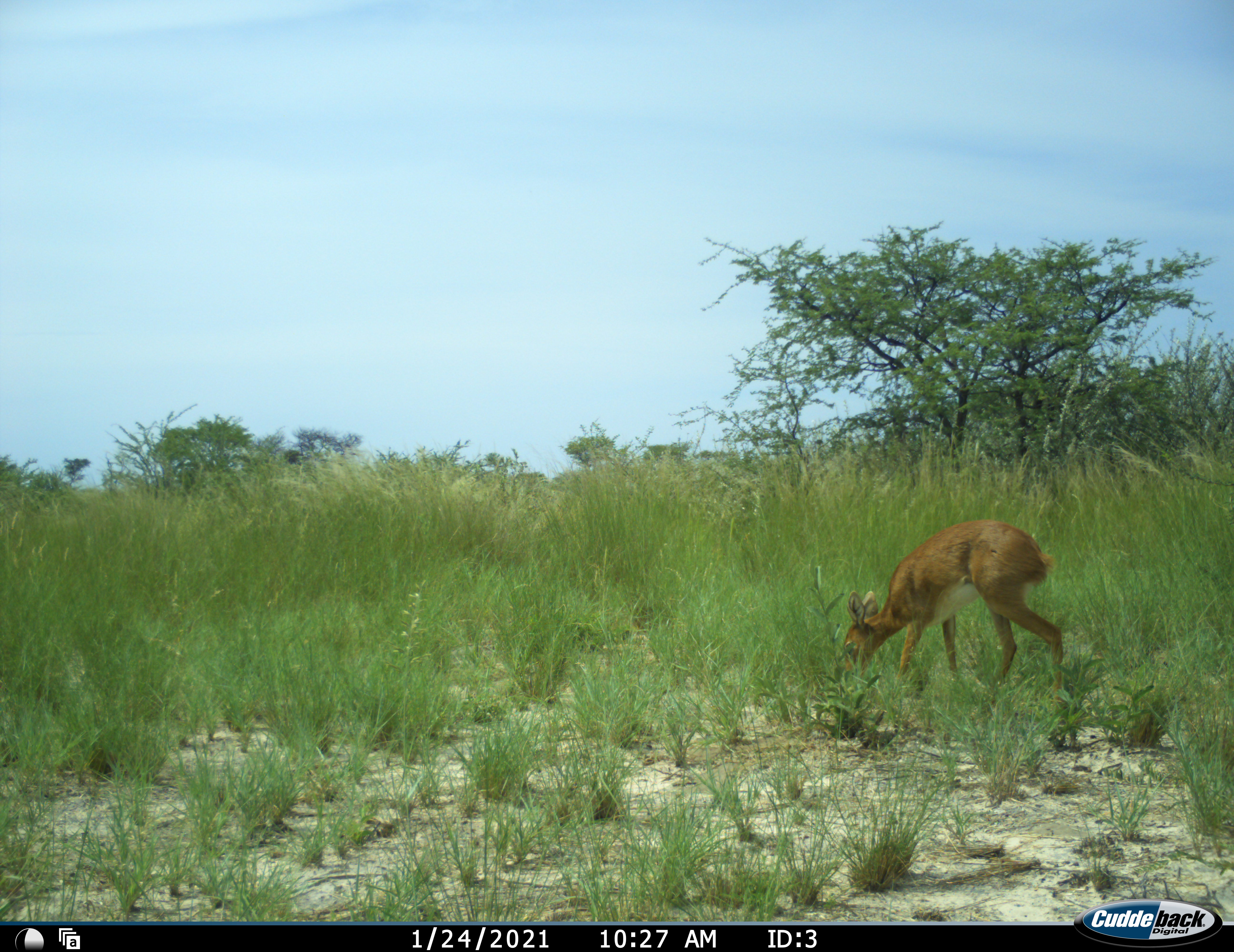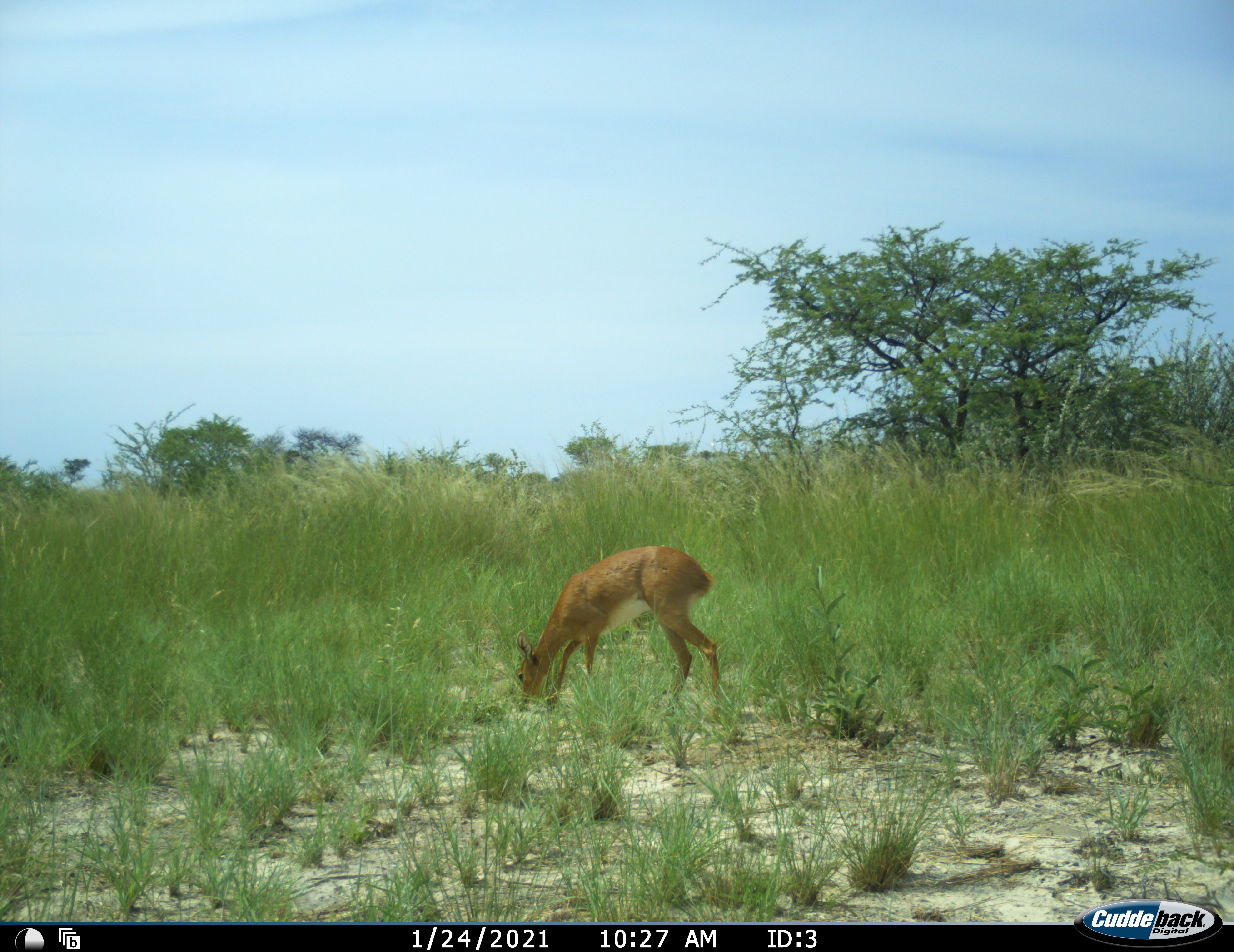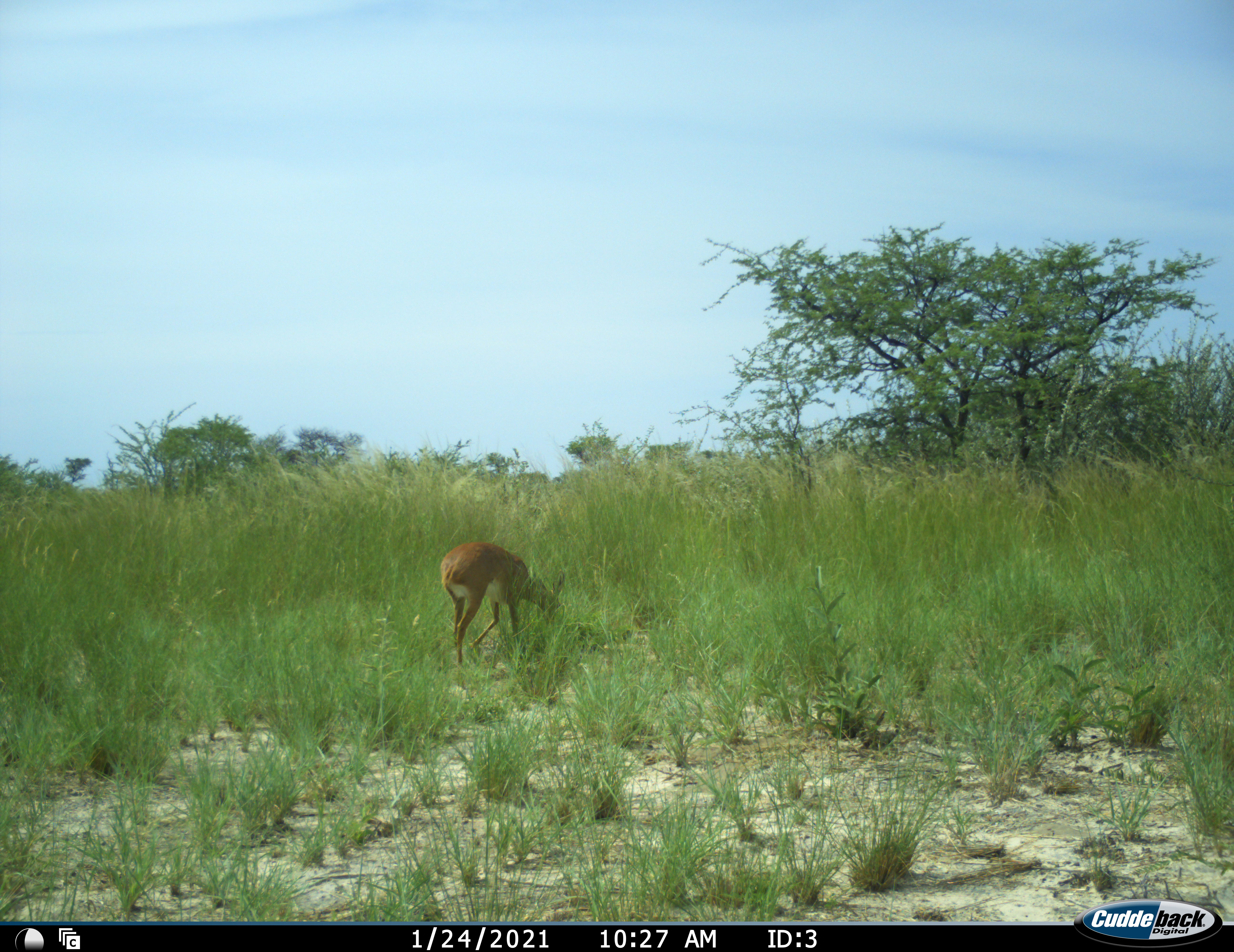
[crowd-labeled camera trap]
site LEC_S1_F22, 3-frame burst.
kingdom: Animalia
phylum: Chordata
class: Mammalia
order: Artiodactyla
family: Bovidae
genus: Raphicerus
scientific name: Raphicerus campestris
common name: steenbok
Steenbok (Raphicerus campestris), count 1. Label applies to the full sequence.